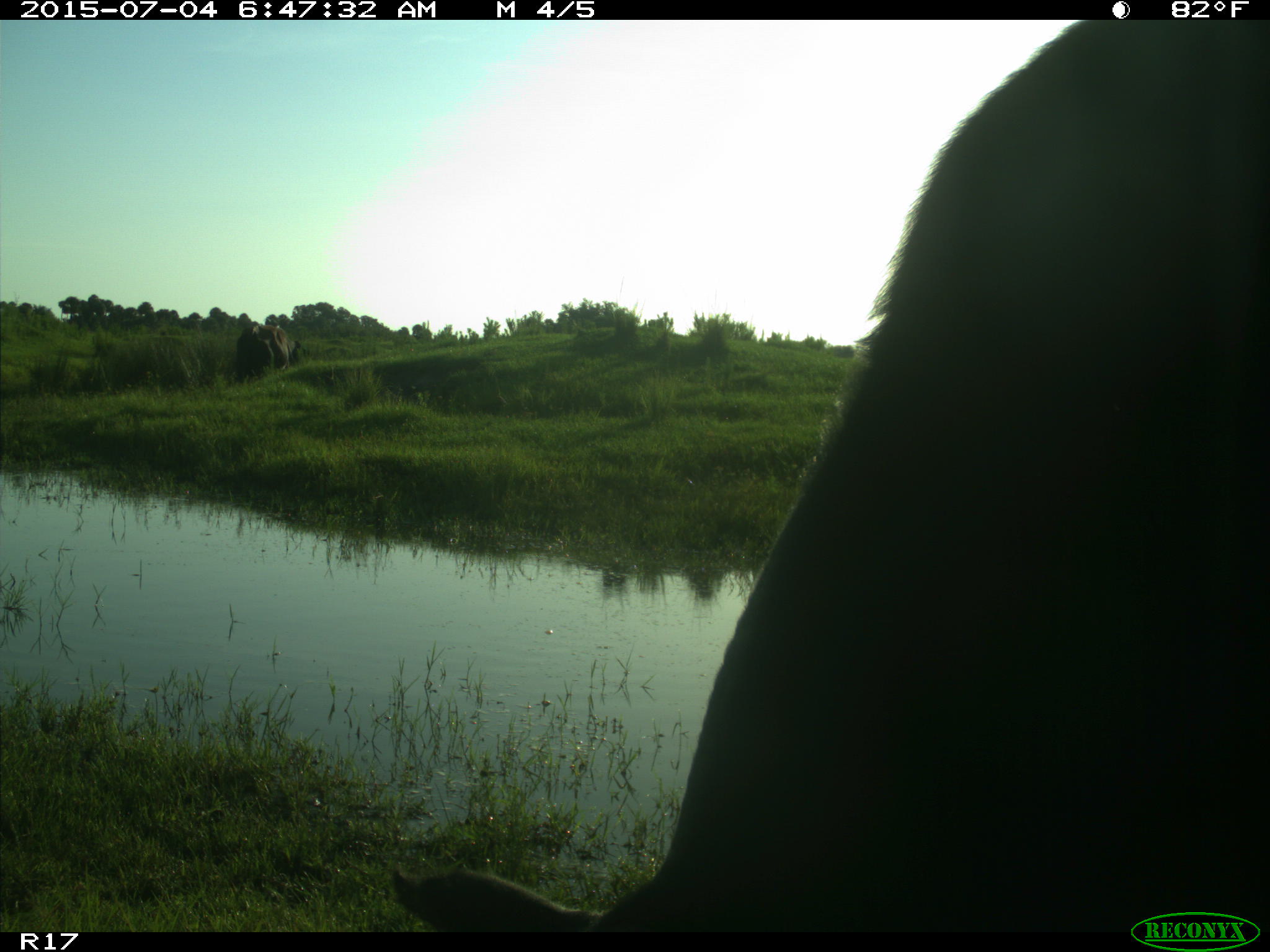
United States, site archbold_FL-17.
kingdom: Animalia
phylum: Chordata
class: Mammalia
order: Artiodactyla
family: Bovidae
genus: Bos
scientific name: Bos taurus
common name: domestic cow